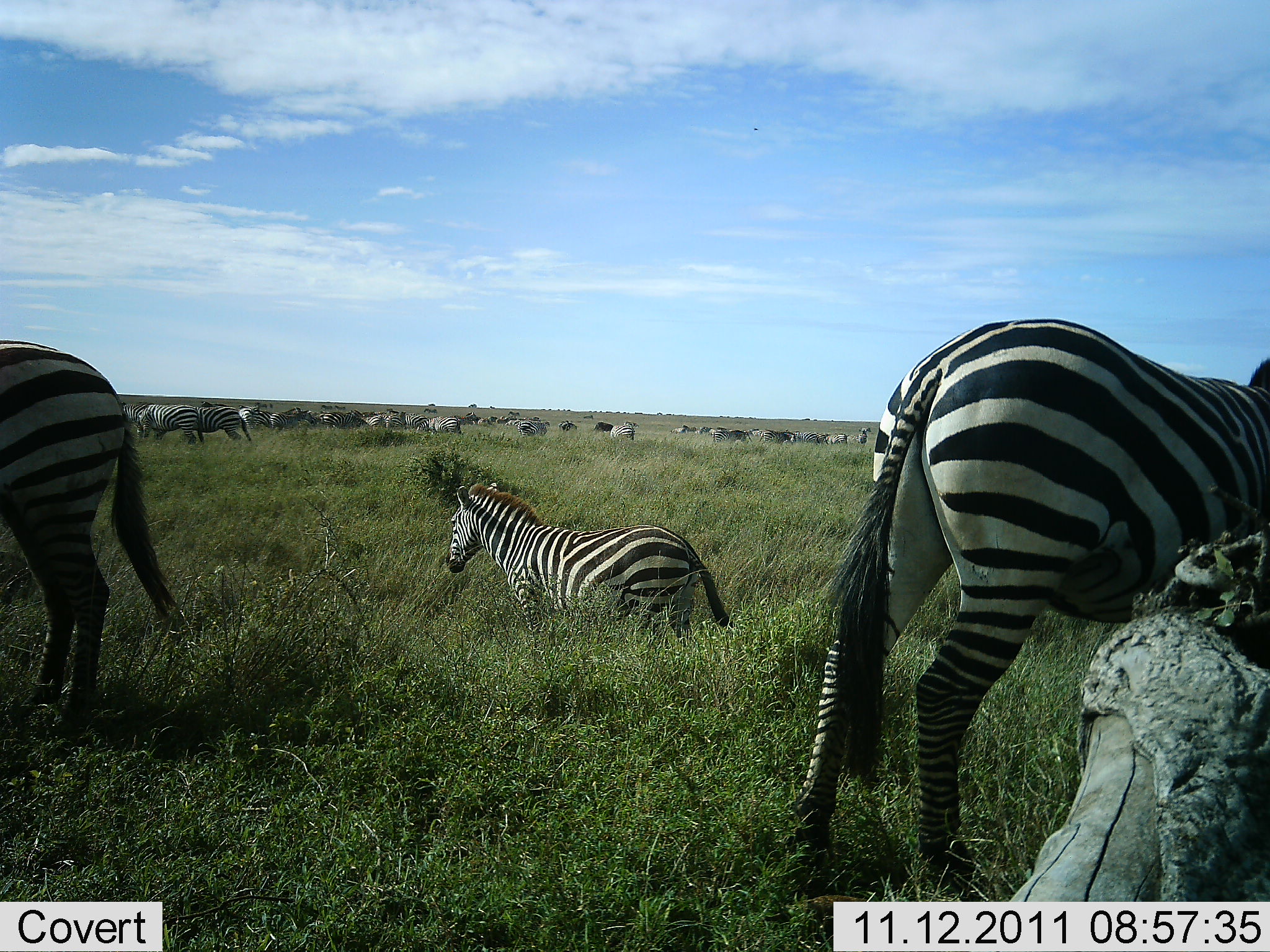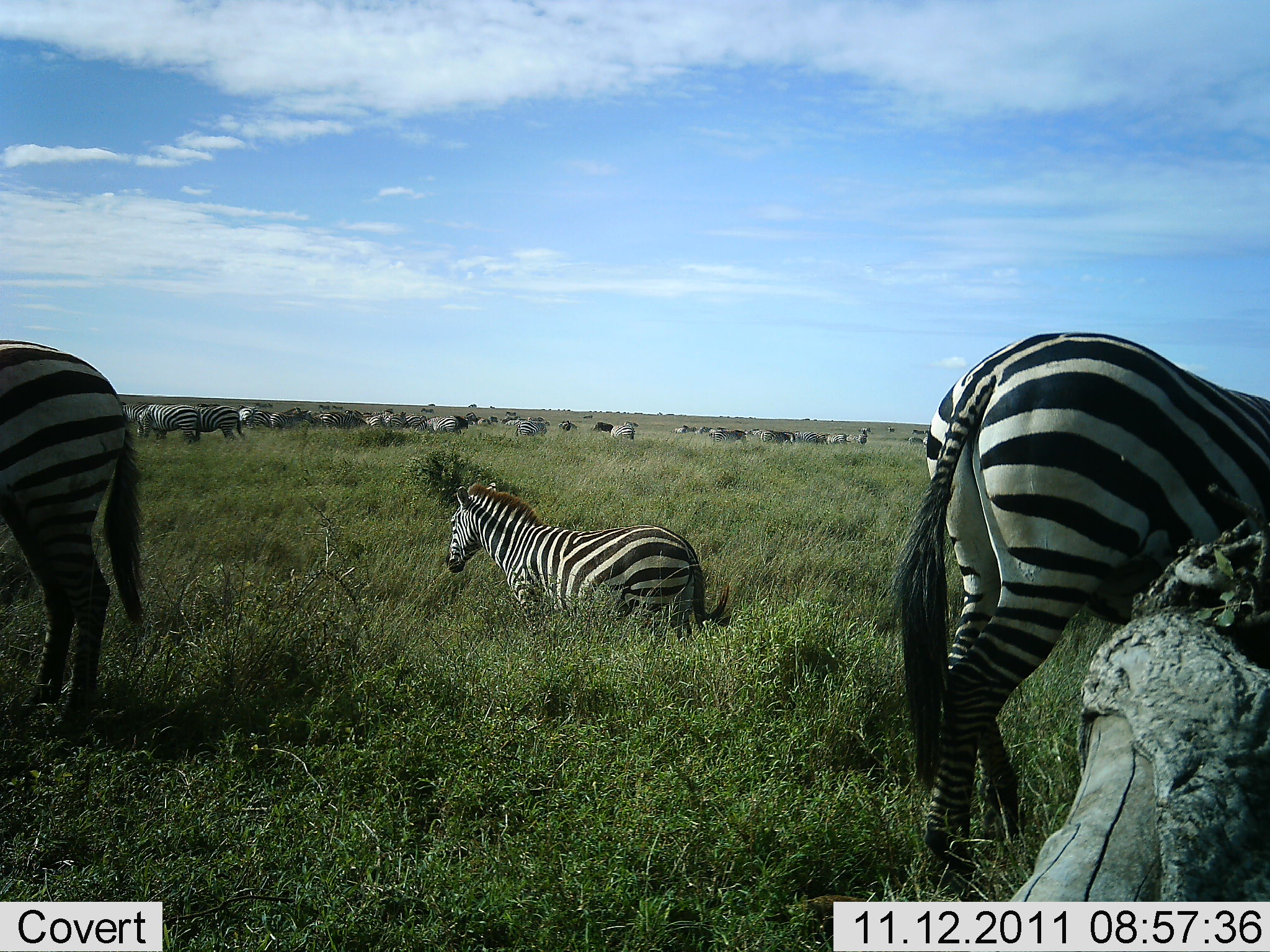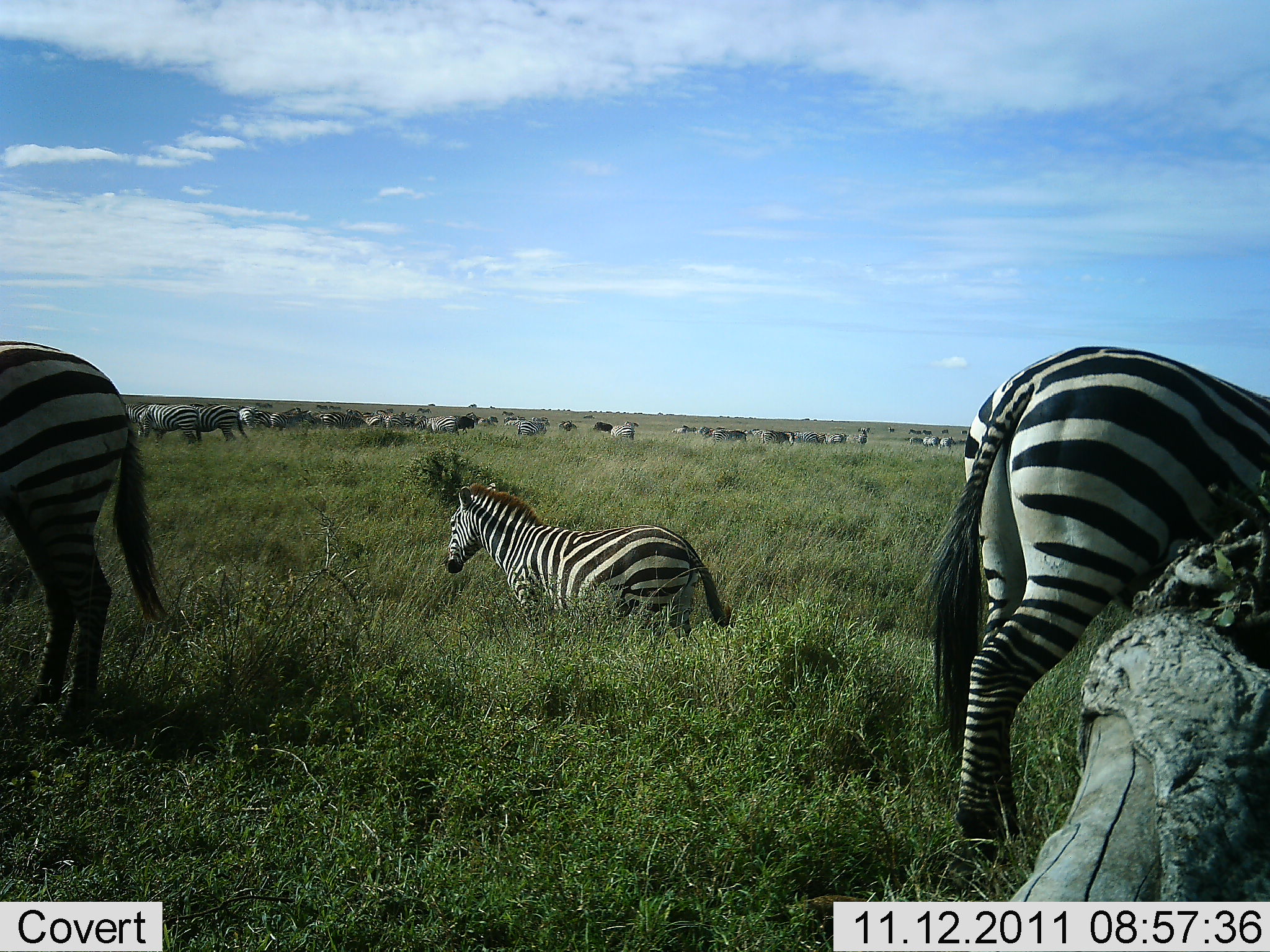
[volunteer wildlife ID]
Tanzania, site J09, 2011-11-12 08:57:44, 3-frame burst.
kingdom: Animalia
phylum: Chordata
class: Mammalia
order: Perissodactyla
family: Equidae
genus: Equus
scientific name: Equus quagga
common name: plains zebra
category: zebra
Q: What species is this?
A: Zebra (plains zebra) (Equus quagga).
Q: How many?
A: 11-50.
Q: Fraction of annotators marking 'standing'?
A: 73%.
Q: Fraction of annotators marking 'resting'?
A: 18%.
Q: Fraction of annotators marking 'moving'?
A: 36%.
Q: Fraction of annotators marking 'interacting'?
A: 0%.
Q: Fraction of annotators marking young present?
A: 9%.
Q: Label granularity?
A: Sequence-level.